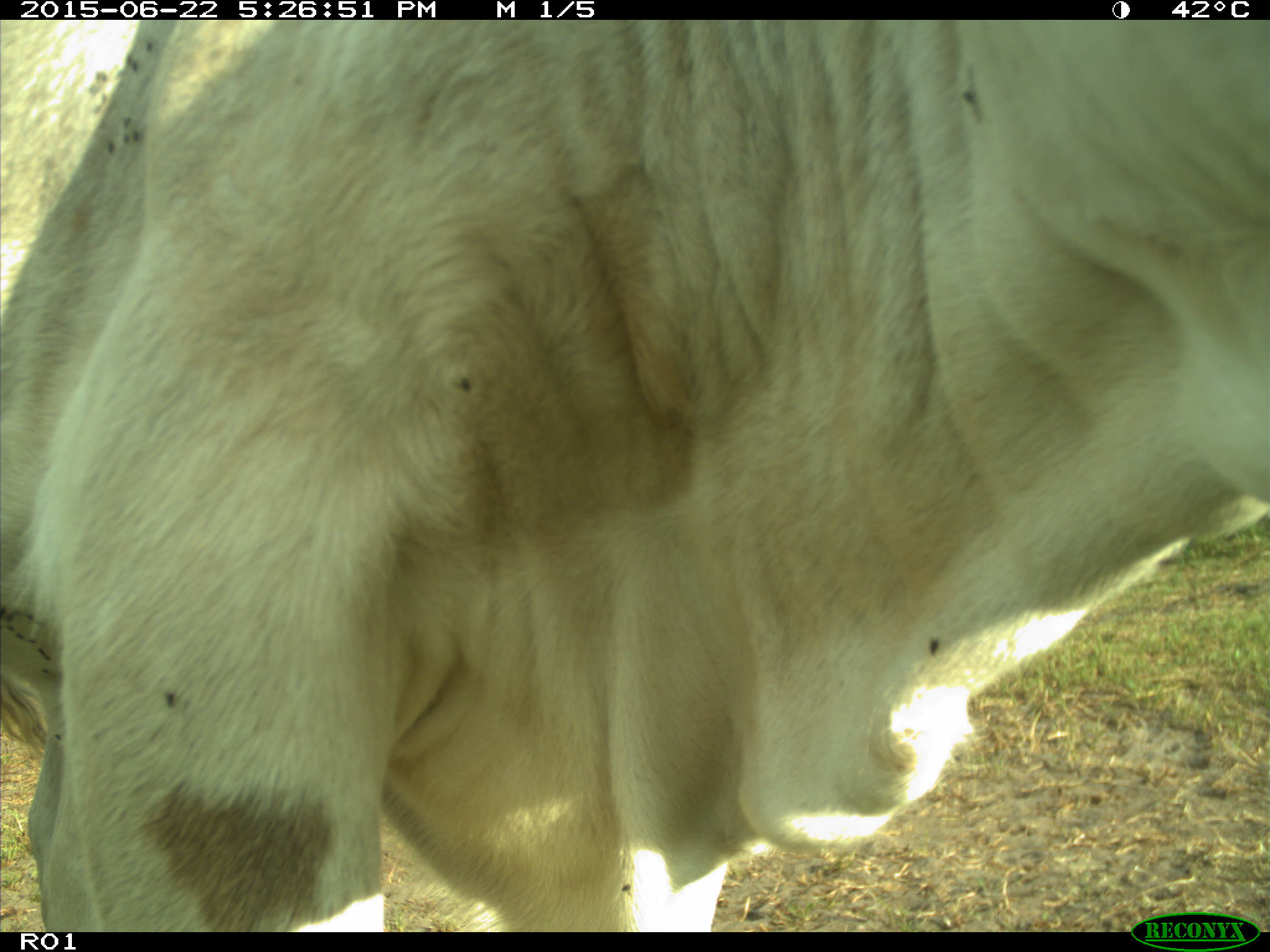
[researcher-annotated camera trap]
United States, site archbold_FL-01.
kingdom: Animalia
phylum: Chordata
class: Mammalia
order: Artiodactyla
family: Bovidae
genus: Bos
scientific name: Bos taurus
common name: domestic cow